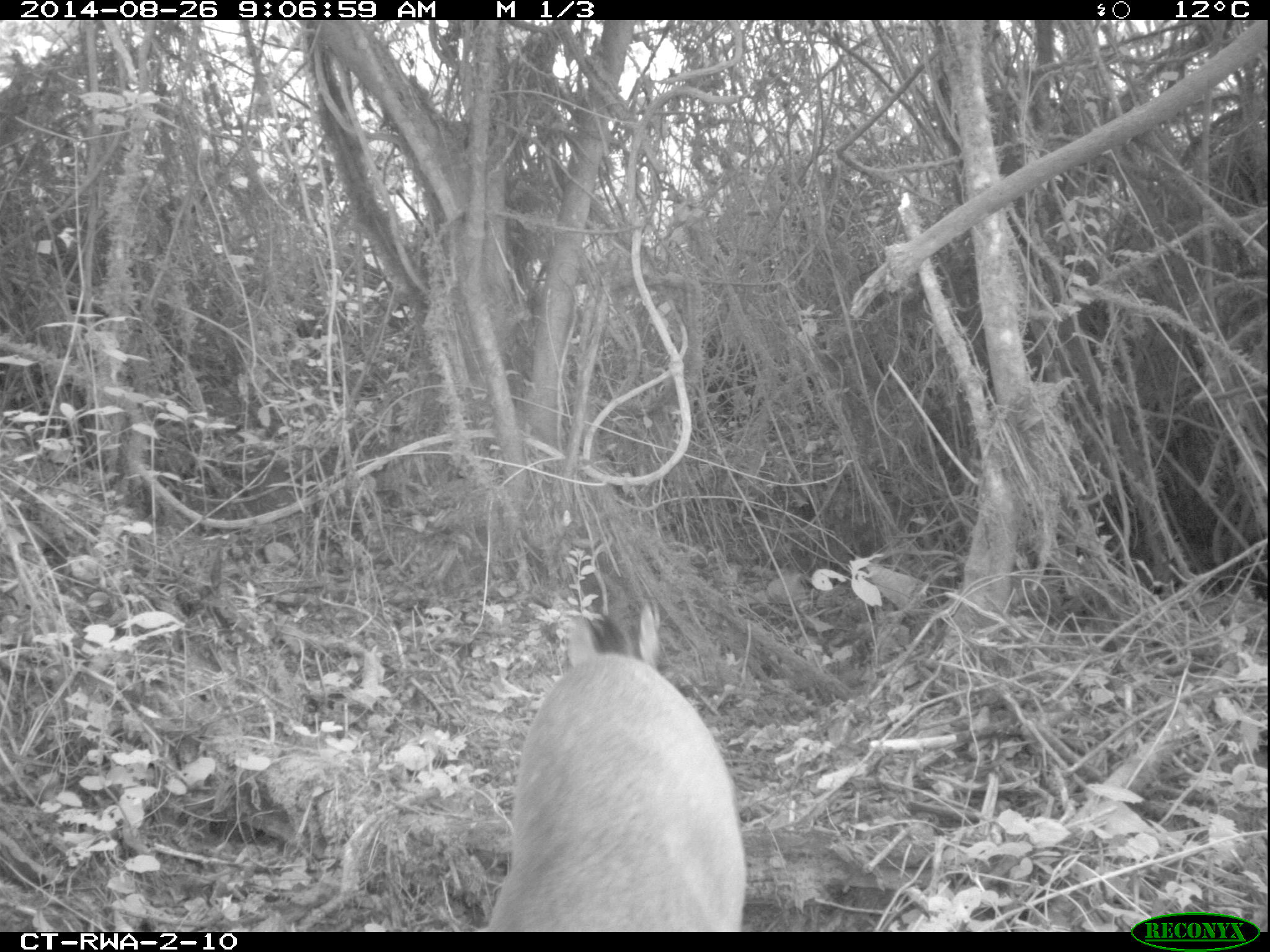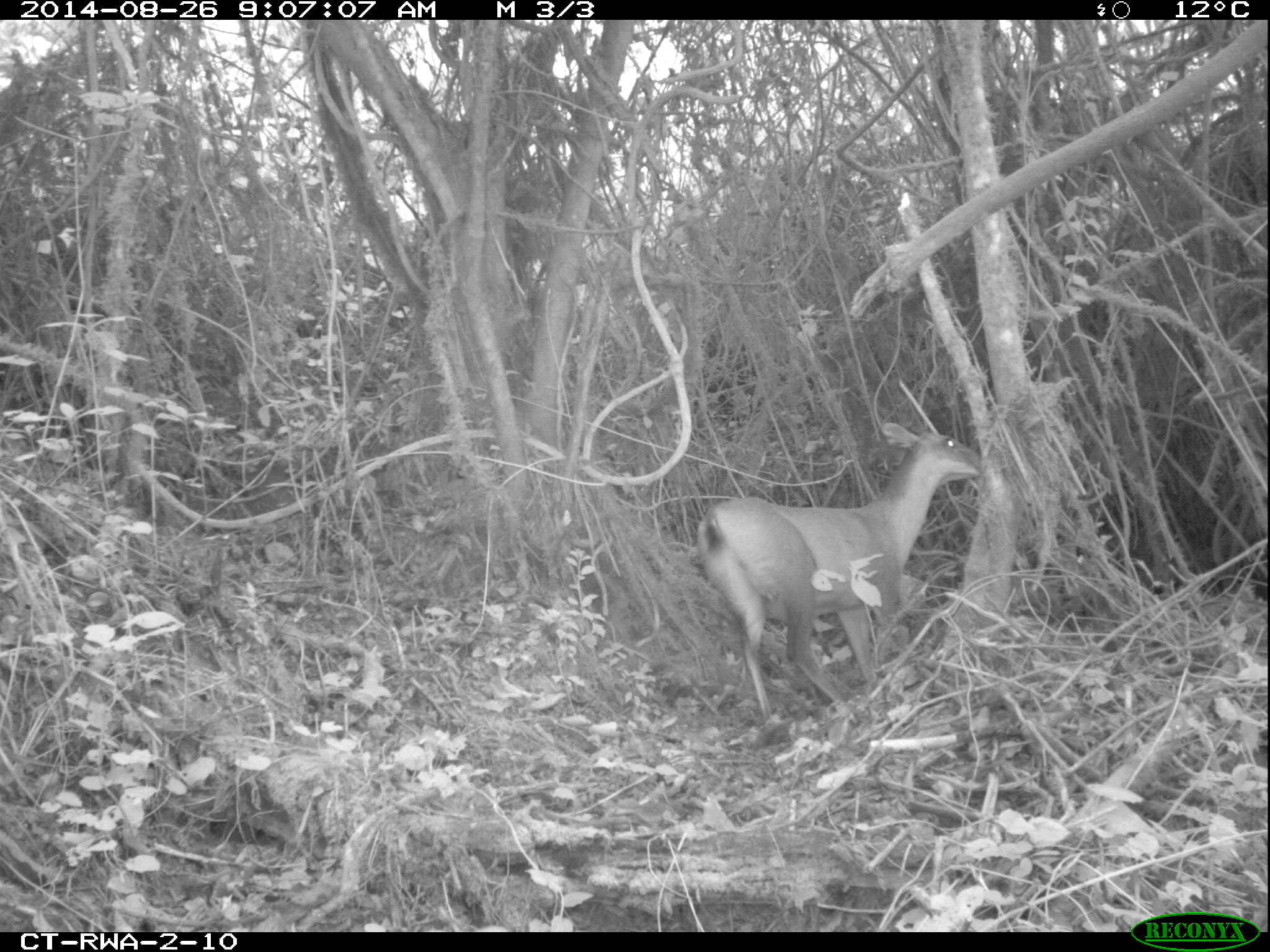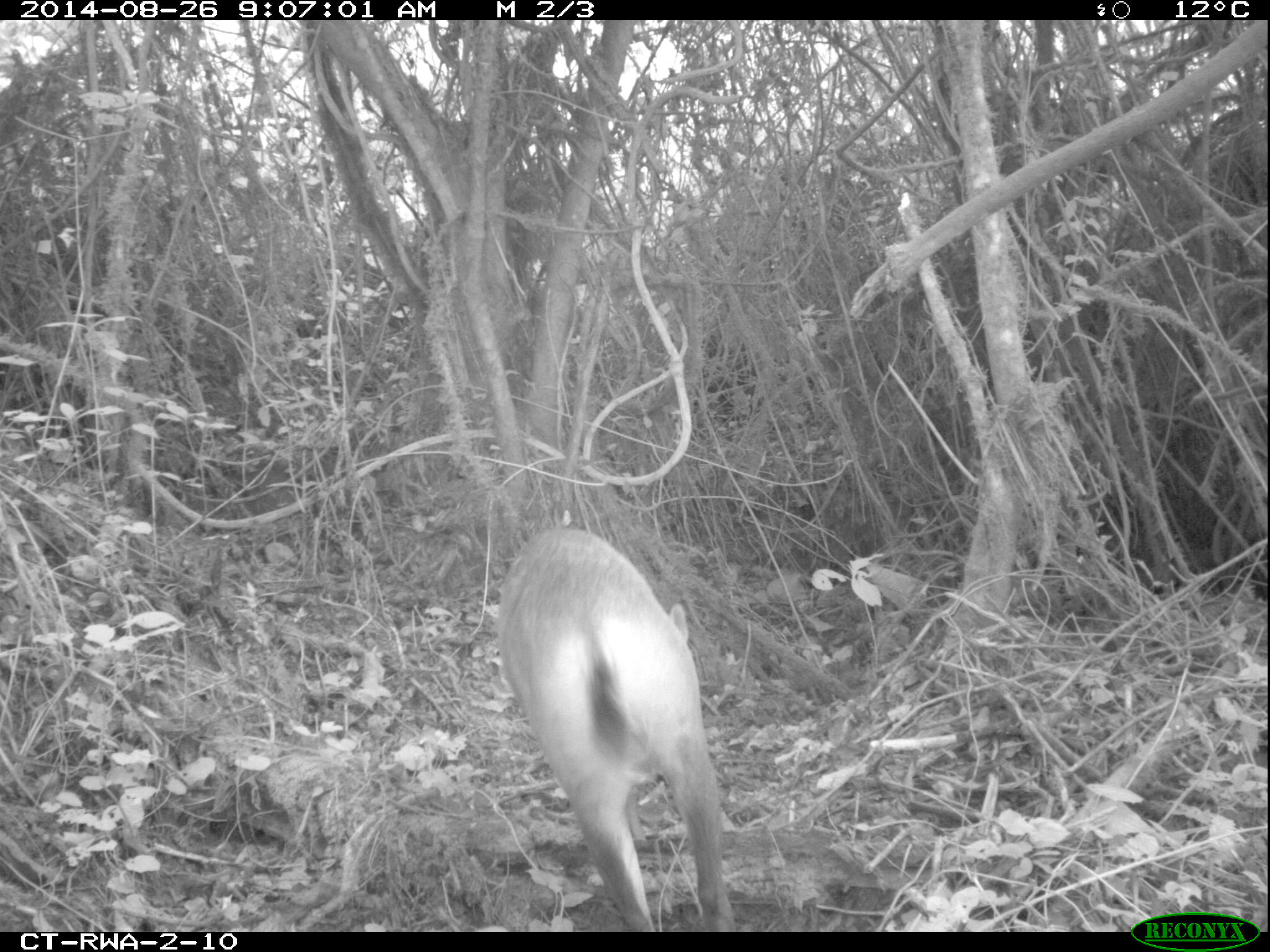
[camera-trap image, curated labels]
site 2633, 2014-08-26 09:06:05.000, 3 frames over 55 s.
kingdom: Animalia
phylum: Chordata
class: Mammalia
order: Artiodactyla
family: Bovidae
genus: Cephalophus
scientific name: Cephalophus nigrifrons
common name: black-fronted duiker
Cephalophus nigrifrons (black-fronted duiker), count 1.